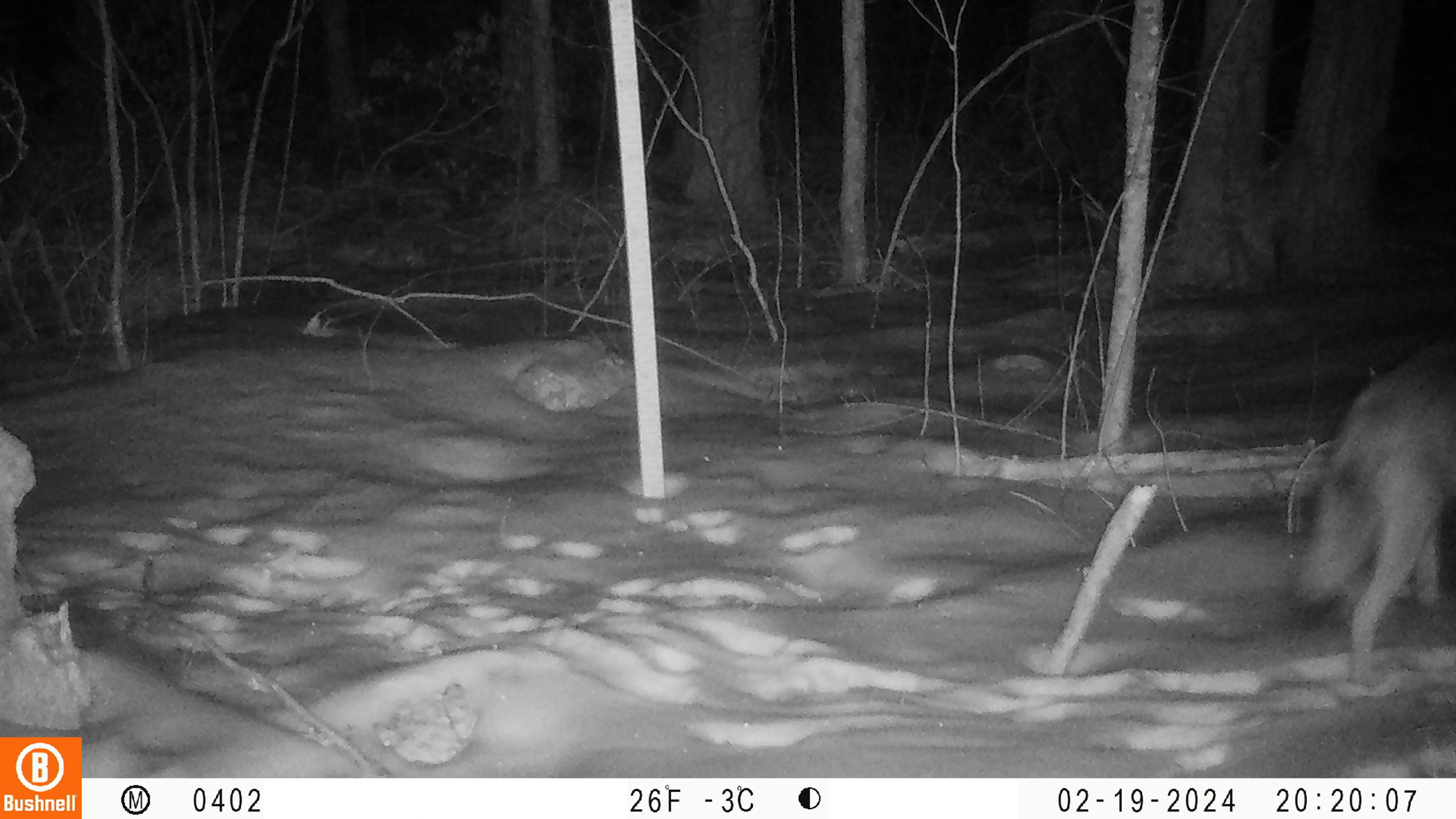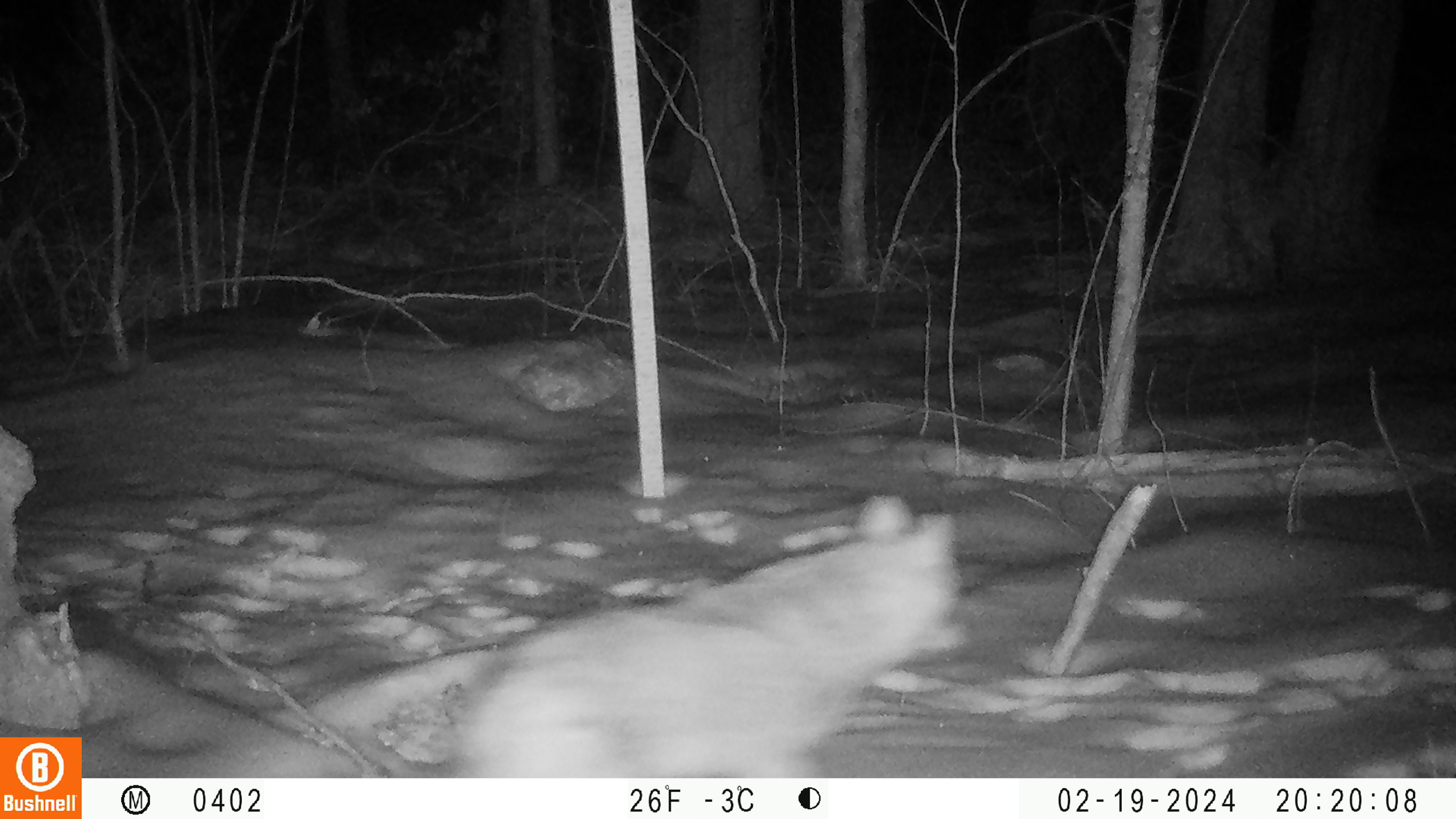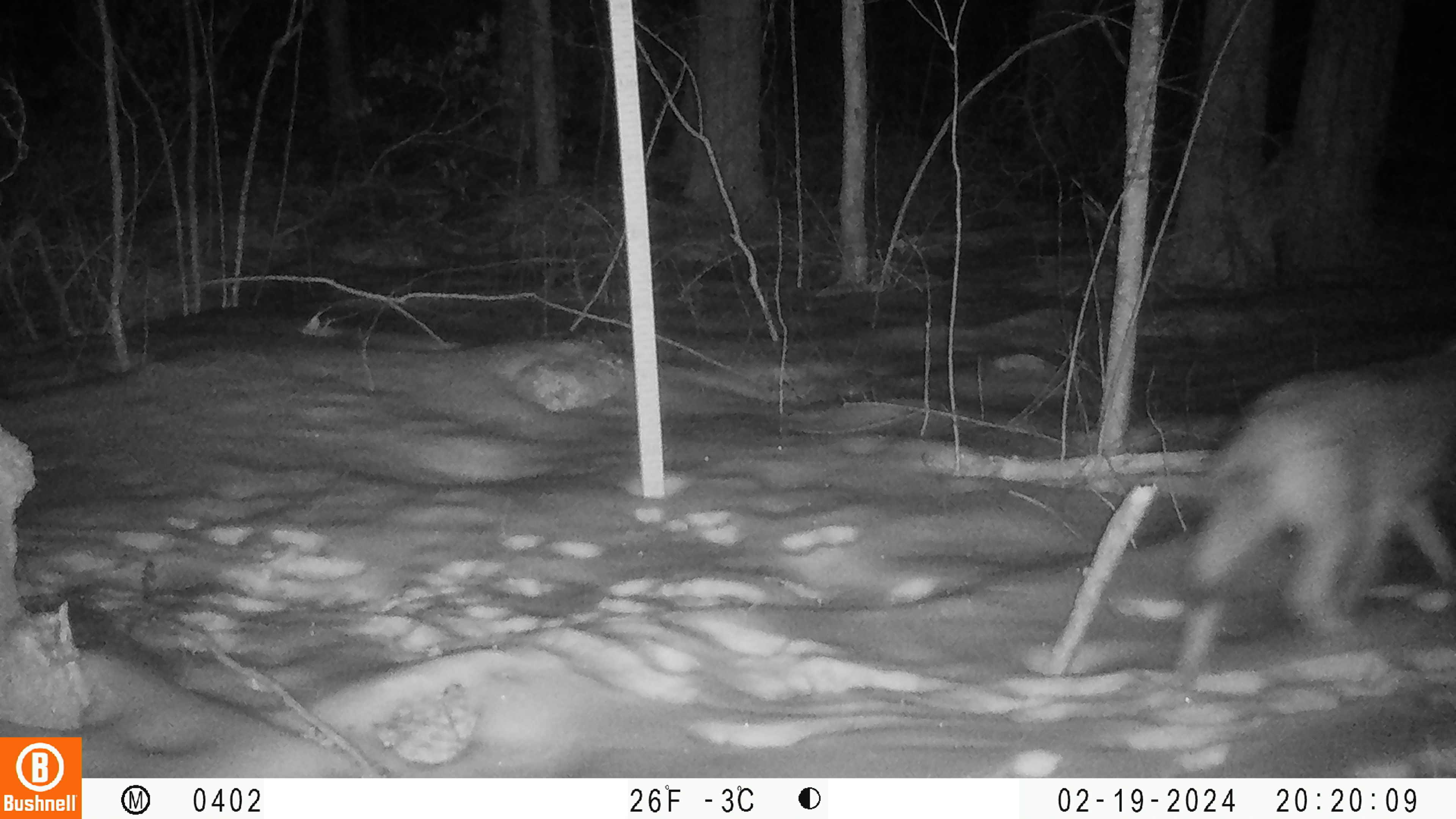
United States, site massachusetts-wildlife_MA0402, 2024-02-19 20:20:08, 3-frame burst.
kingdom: Animalia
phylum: Chordata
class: Mammalia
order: Carnivora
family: Canidae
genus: Canis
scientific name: Canis latrans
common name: coyote